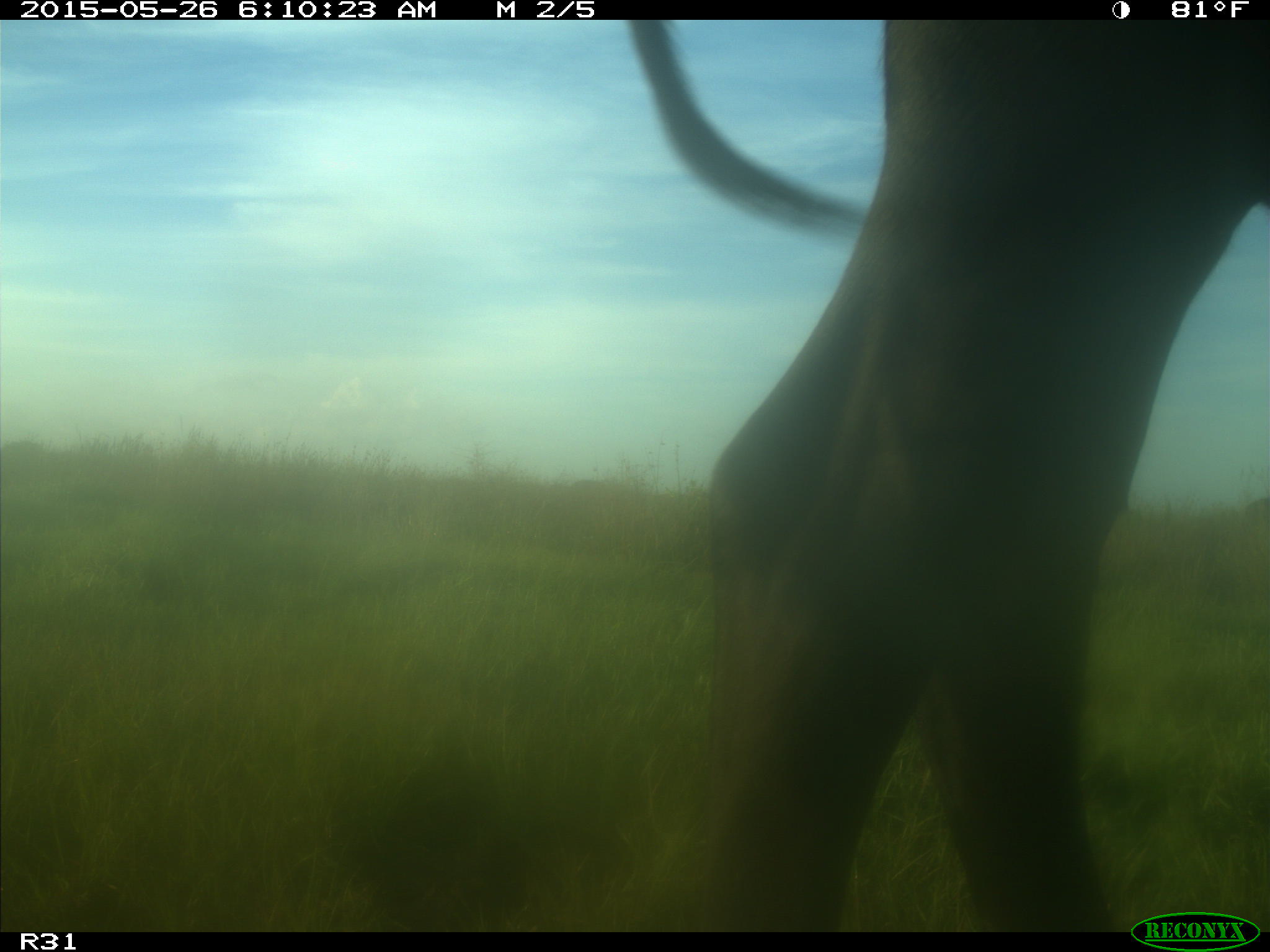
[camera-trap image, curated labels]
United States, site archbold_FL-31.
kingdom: Animalia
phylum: Chordata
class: Mammalia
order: Artiodactyla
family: Bovidae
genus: Bos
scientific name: Bos taurus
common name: domestic cow